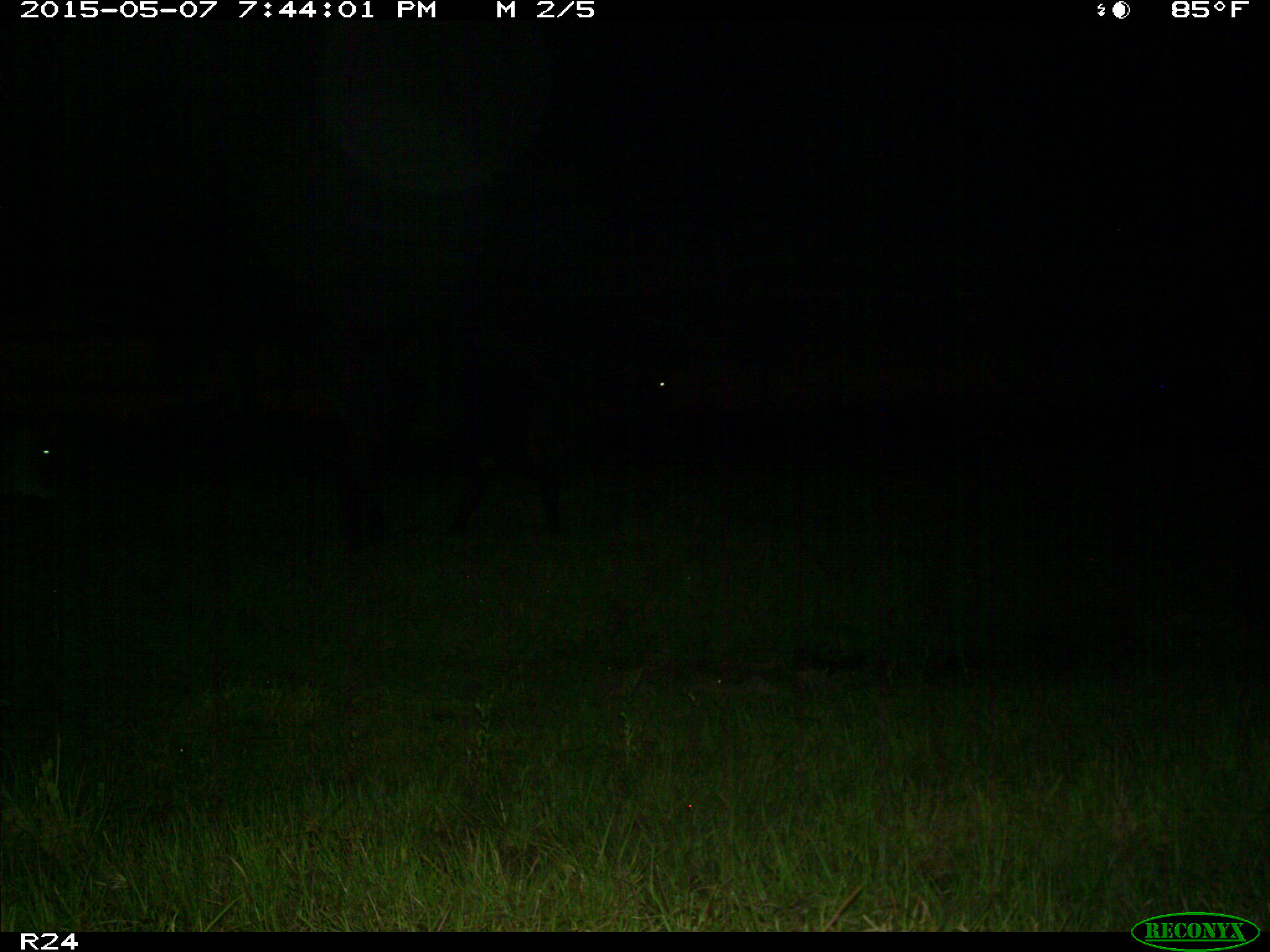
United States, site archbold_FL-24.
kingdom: Animalia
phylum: Chordata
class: Mammalia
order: Artiodactyla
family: Bovidae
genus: Bos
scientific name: Bos taurus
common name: domestic cow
Bos taurus (domestic cow).